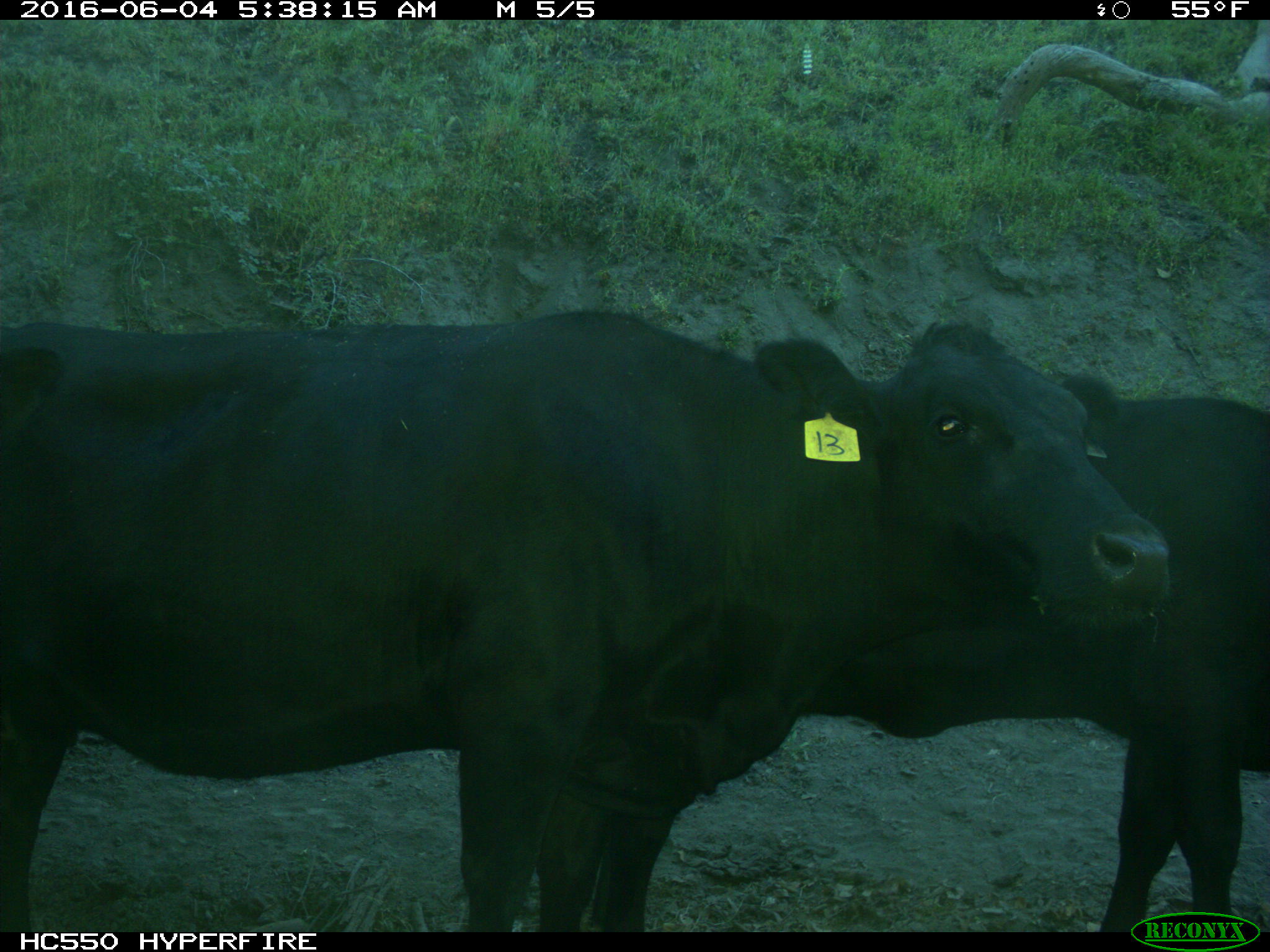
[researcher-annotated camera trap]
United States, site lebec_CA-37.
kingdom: Animalia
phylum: Chordata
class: Mammalia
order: Artiodactyla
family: Bovidae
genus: Bos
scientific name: Bos taurus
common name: domestic cow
Bos taurus (domestic cow).